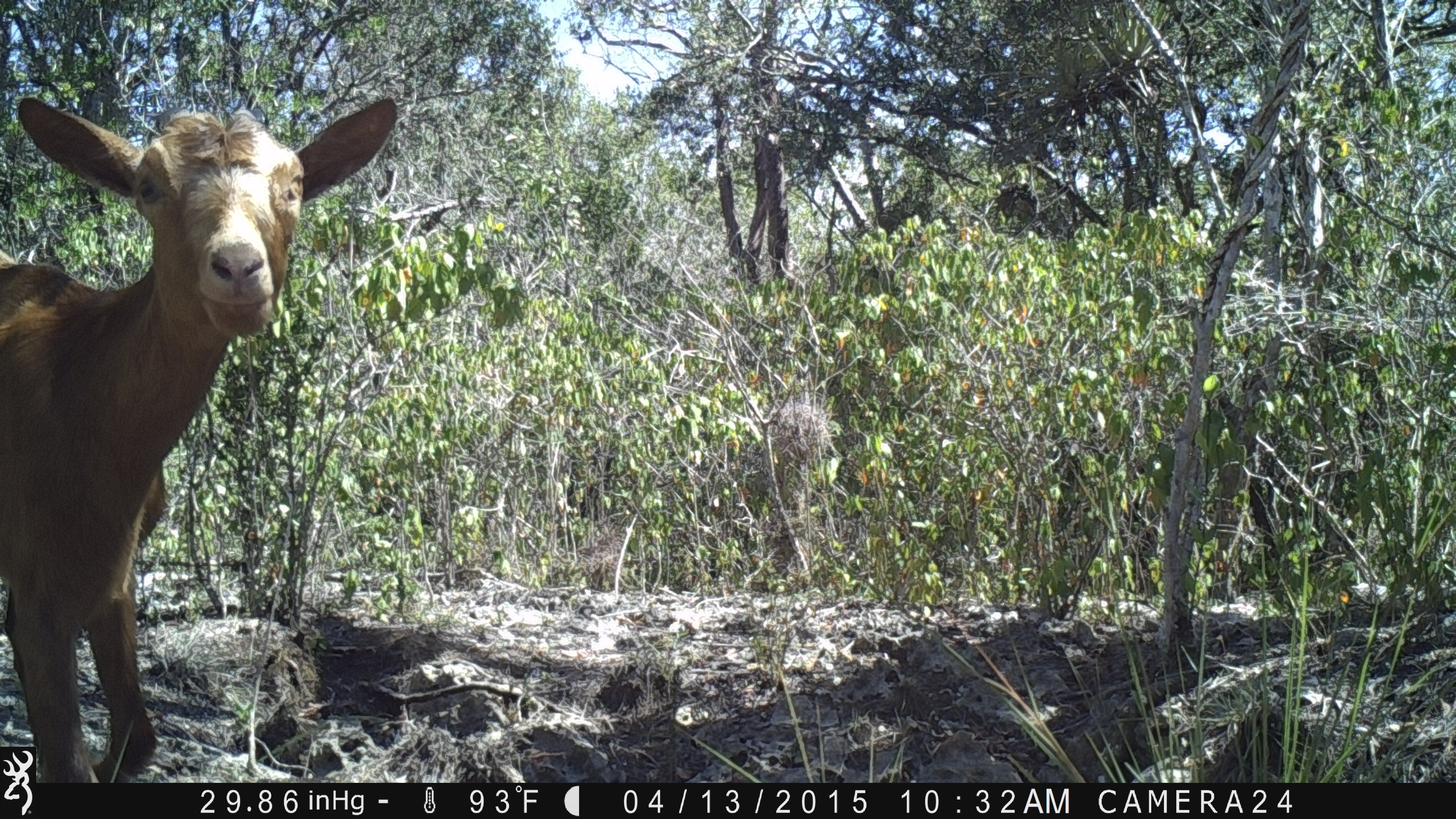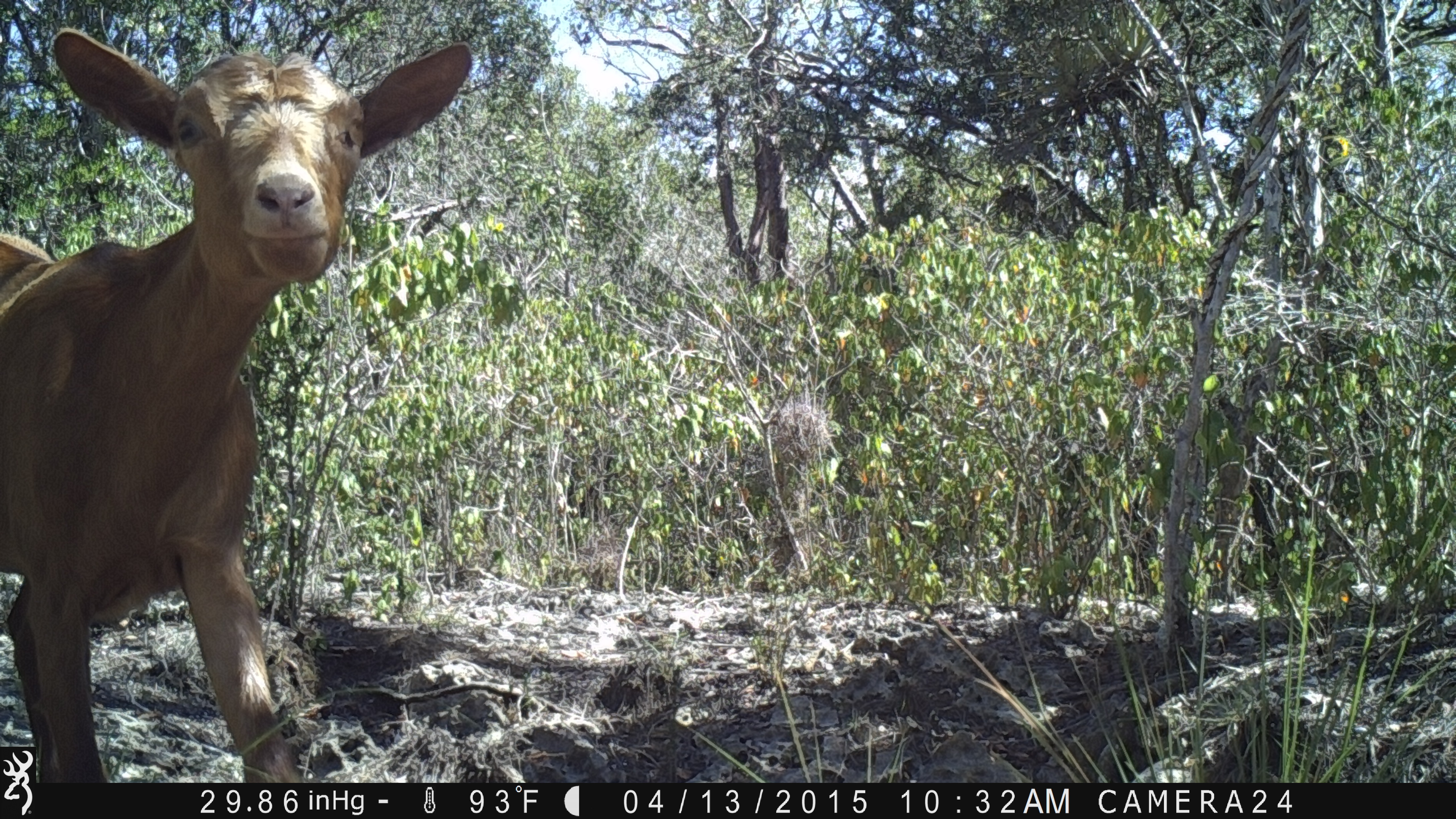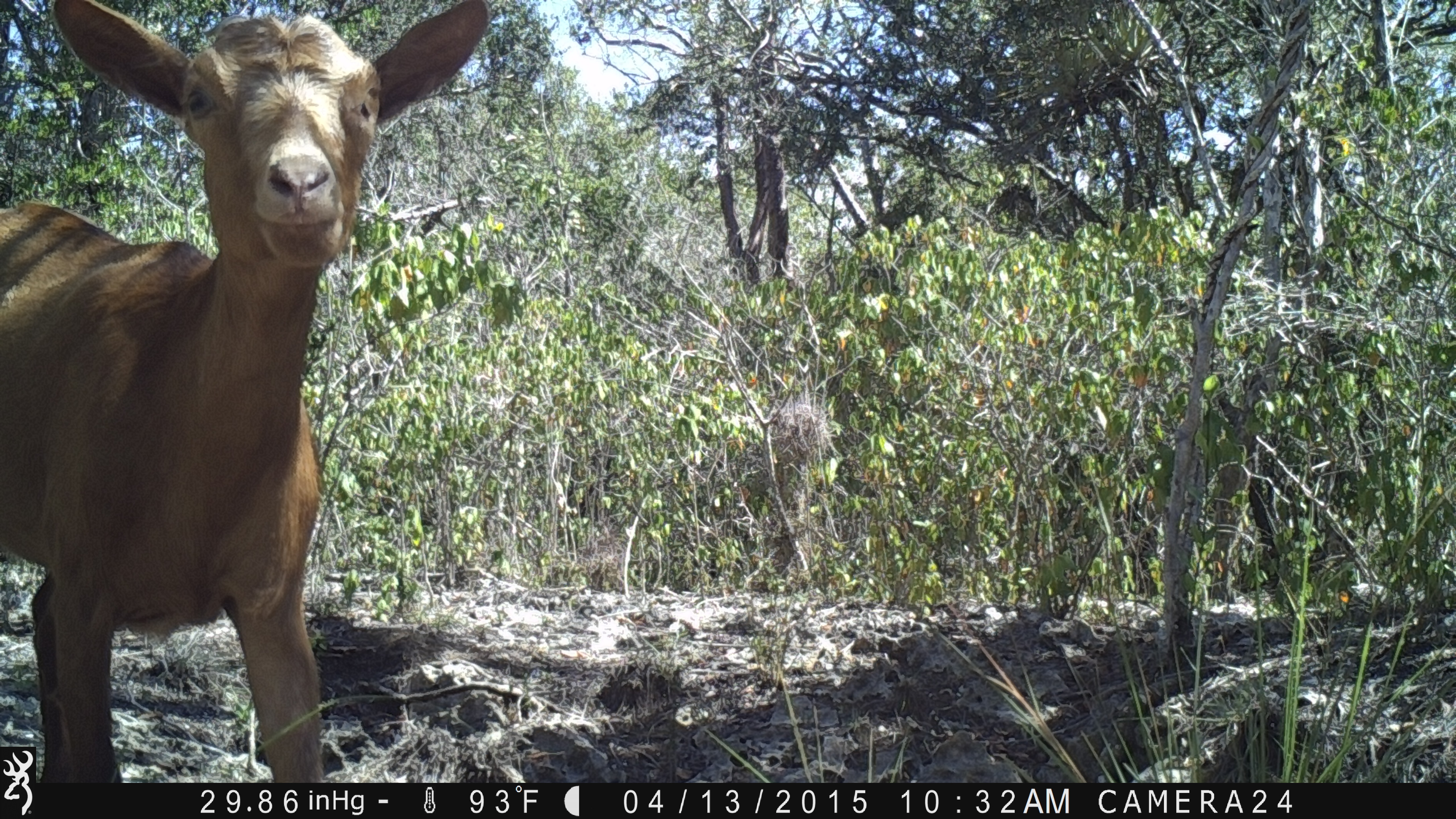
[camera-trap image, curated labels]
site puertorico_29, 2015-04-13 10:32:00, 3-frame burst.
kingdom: Animalia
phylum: Chordata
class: Mammalia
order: Artiodactyla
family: Bovidae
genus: Capra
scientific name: Capra hircus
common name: goat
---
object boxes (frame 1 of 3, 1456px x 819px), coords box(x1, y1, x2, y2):
goat: box(0, 87, 399, 789)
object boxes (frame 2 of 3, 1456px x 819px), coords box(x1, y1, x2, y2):
goat: box(0, 21, 471, 787)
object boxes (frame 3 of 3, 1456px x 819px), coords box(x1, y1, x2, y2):
goat: box(0, 0, 491, 745)